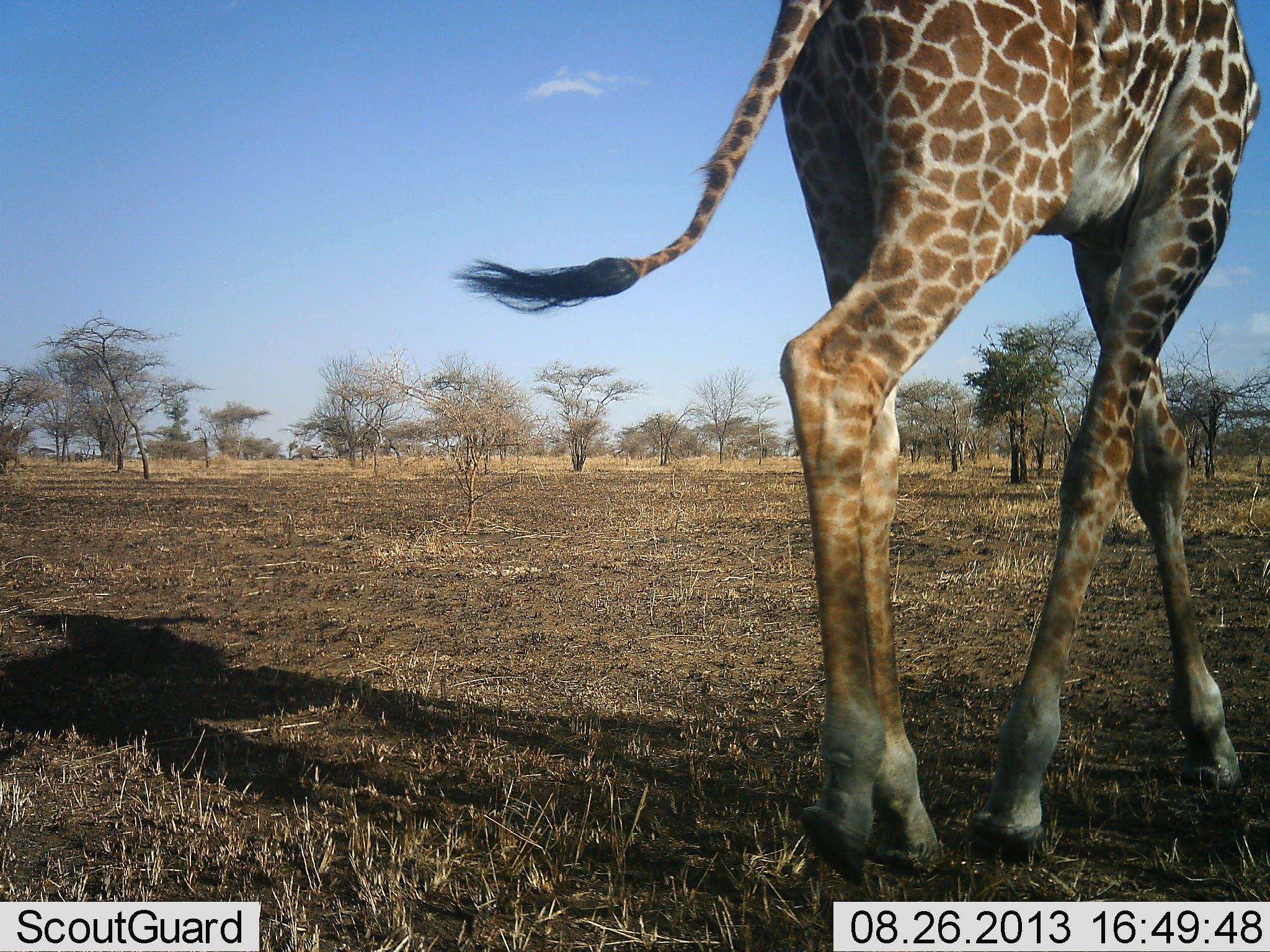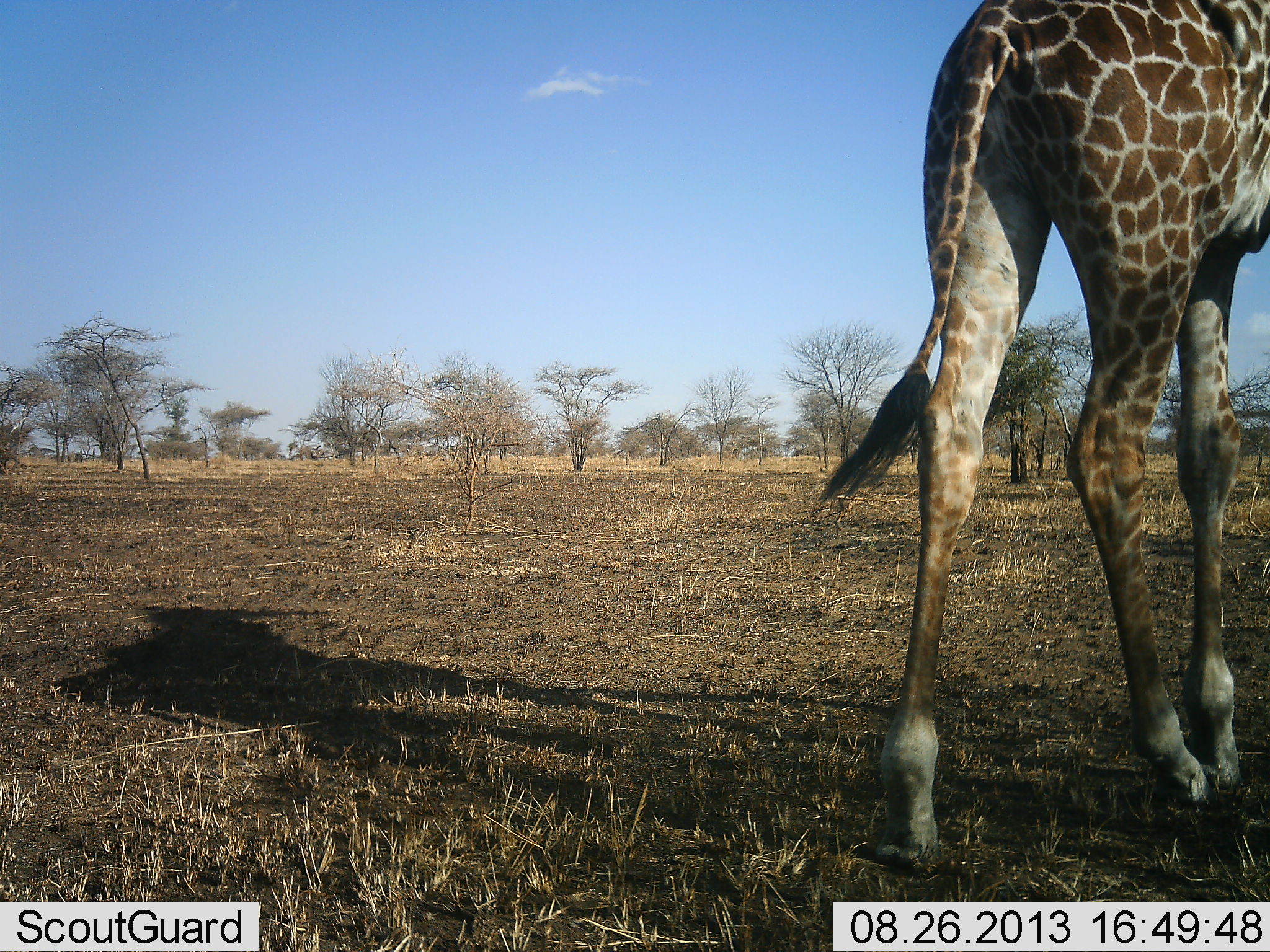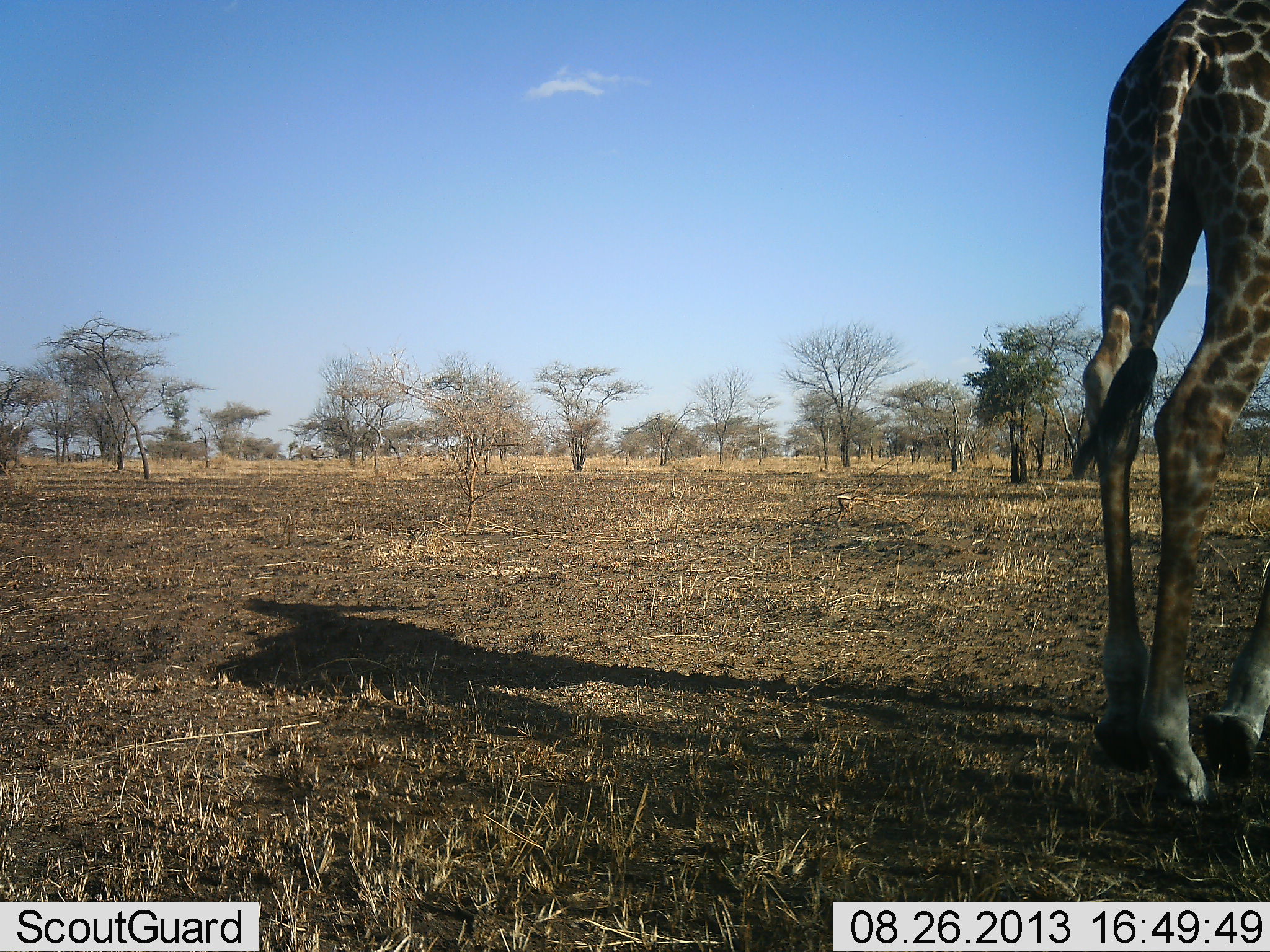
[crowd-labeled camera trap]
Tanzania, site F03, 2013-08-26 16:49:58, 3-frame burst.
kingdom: Animalia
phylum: Chordata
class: Mammalia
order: Artiodactyla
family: Giraffidae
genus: Giraffa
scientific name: Giraffa camelopardalis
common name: giraffe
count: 1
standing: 0%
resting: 0%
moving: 100%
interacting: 0%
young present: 0%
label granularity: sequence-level